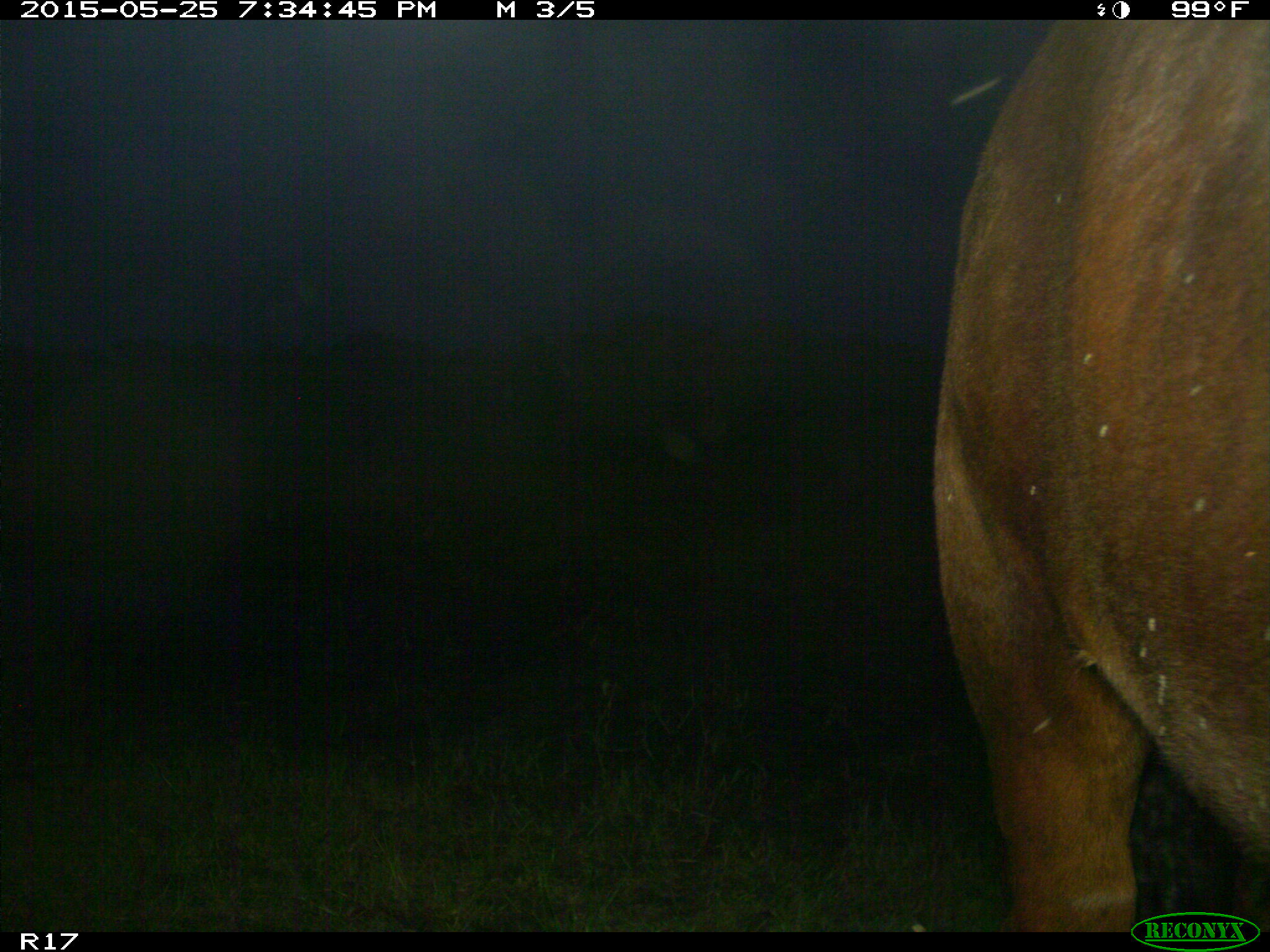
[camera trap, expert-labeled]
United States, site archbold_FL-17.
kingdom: Animalia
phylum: Chordata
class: Mammalia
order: Artiodactyla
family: Bovidae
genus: Bos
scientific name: Bos taurus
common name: domestic cow